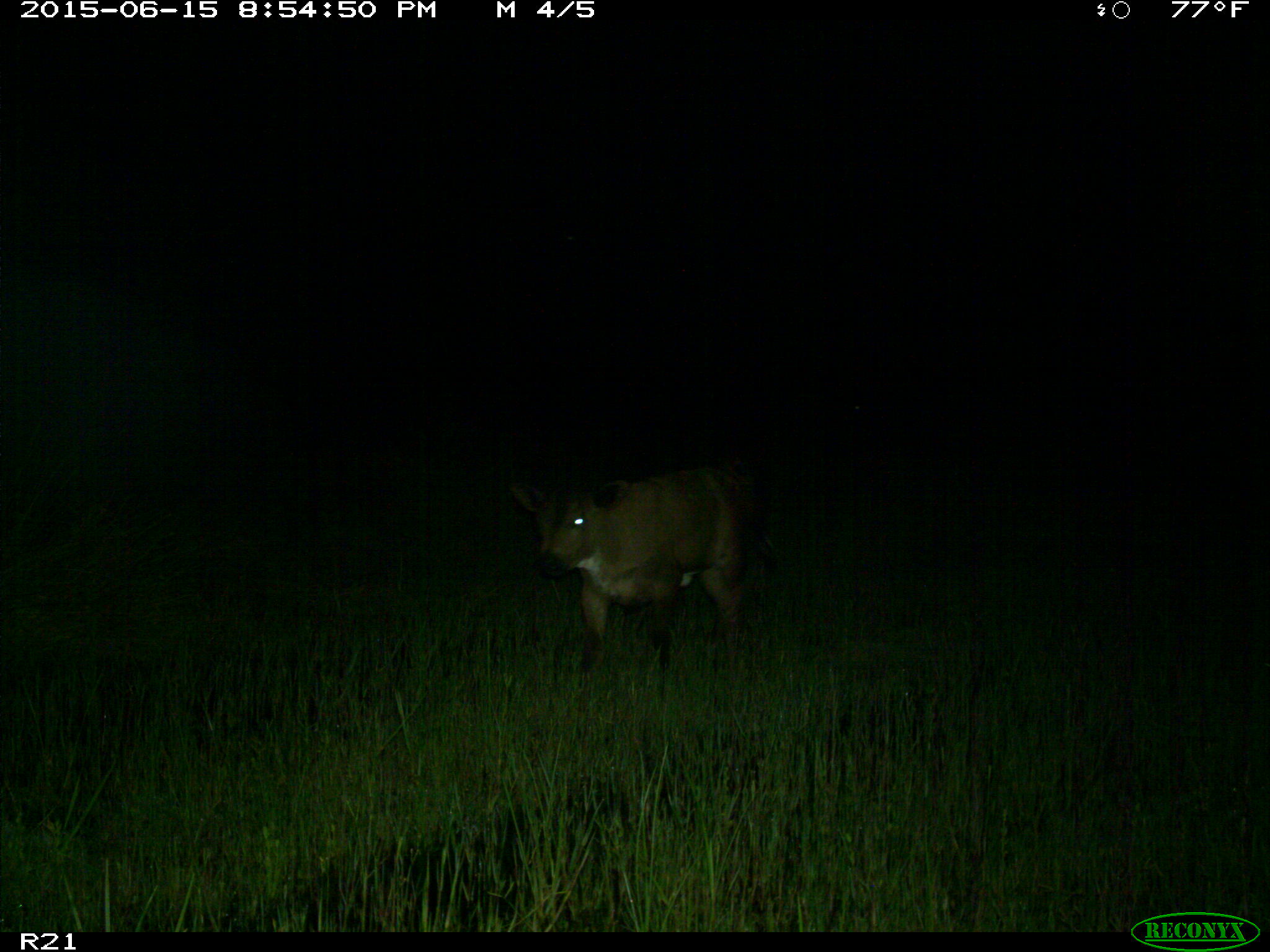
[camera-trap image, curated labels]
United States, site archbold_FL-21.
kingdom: Animalia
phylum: Chordata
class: Mammalia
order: Artiodactyla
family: Bovidae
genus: Bos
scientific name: Bos taurus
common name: domestic cow